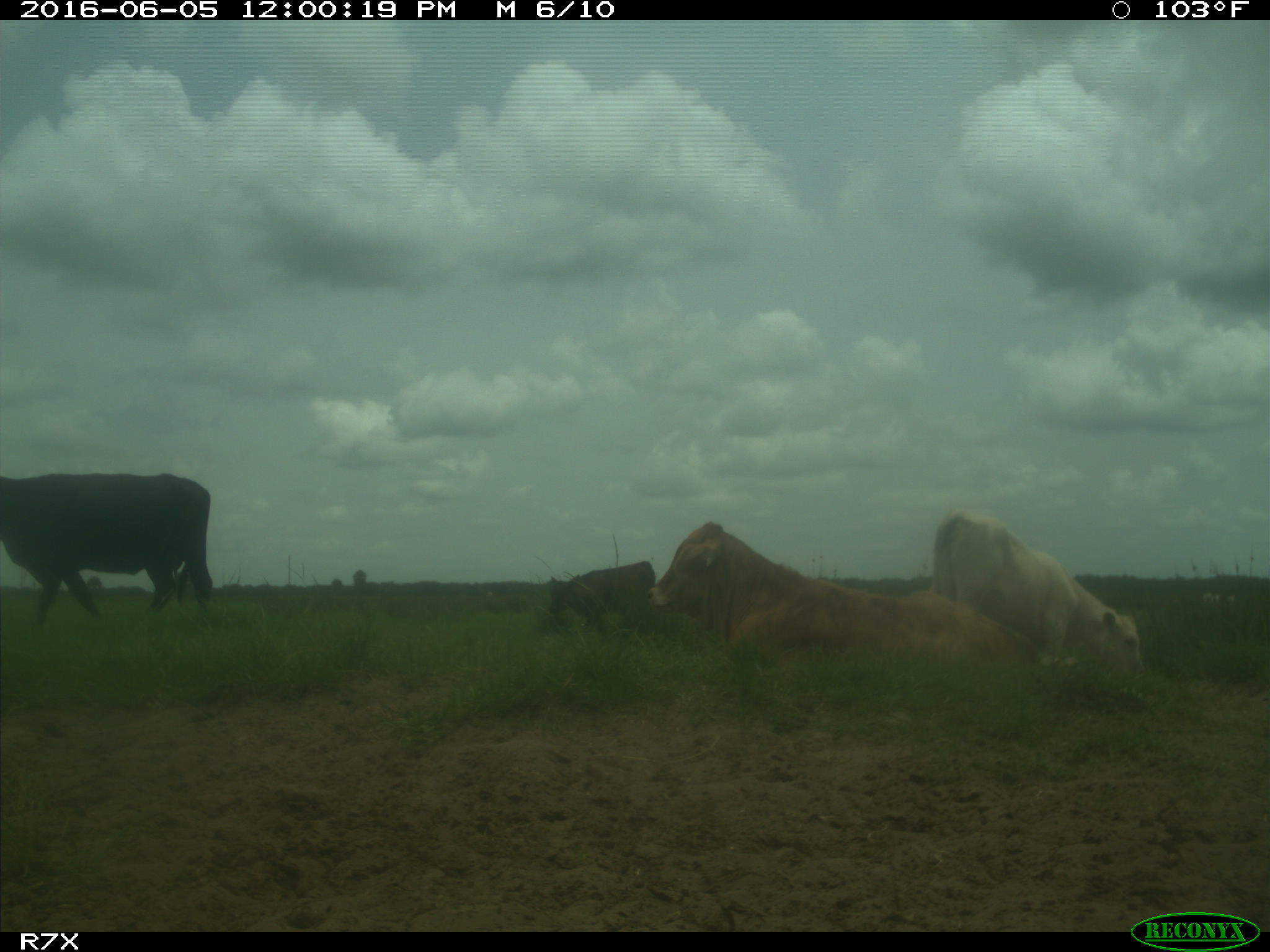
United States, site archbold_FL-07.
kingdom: Animalia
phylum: Chordata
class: Mammalia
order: Artiodactyla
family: Bovidae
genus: Bos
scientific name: Bos taurus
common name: domestic cow